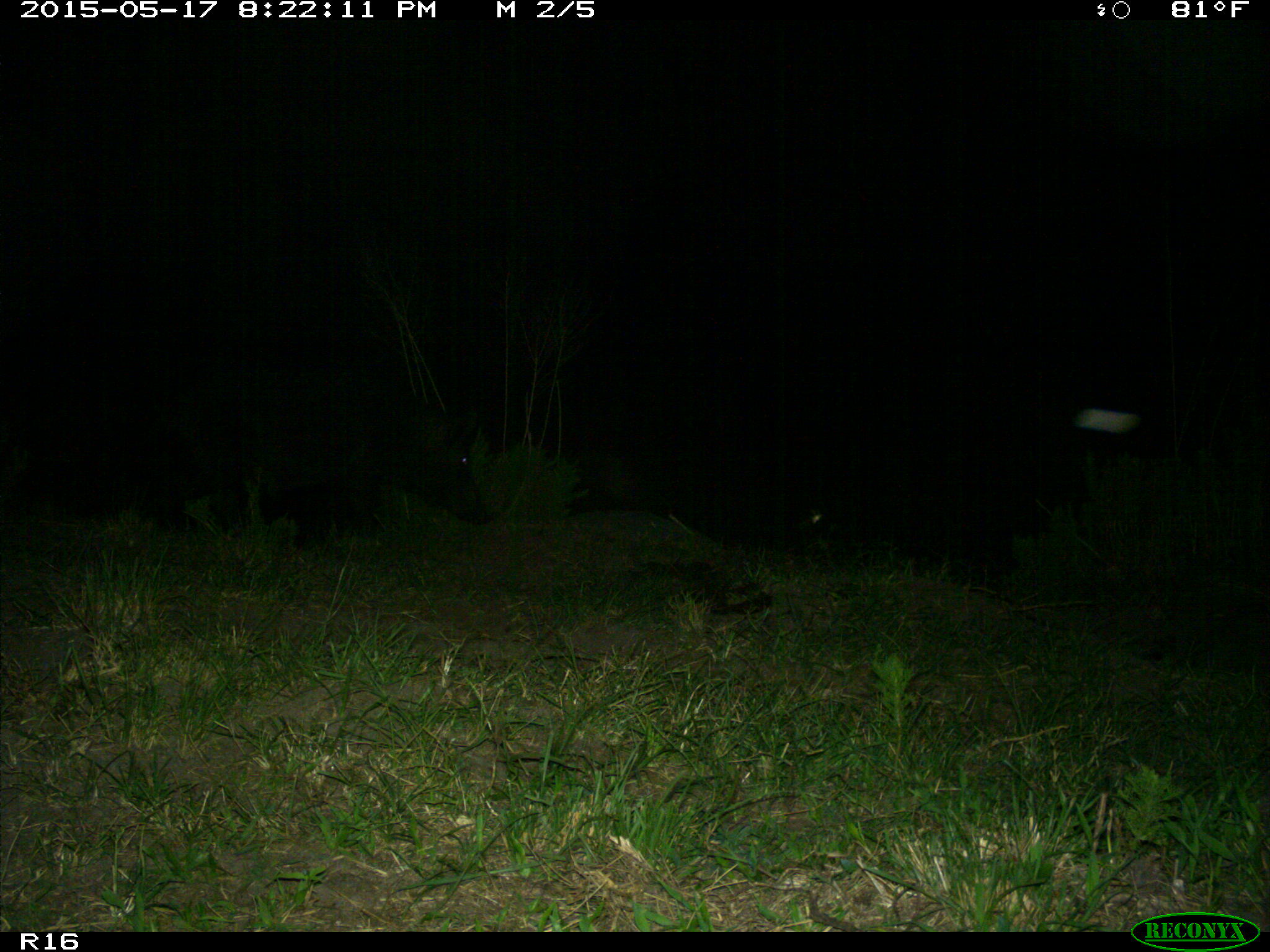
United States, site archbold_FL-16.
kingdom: Animalia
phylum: Chordata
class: Mammalia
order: Artiodactyla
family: Suidae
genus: Sus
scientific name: Sus scrofa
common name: wild boar